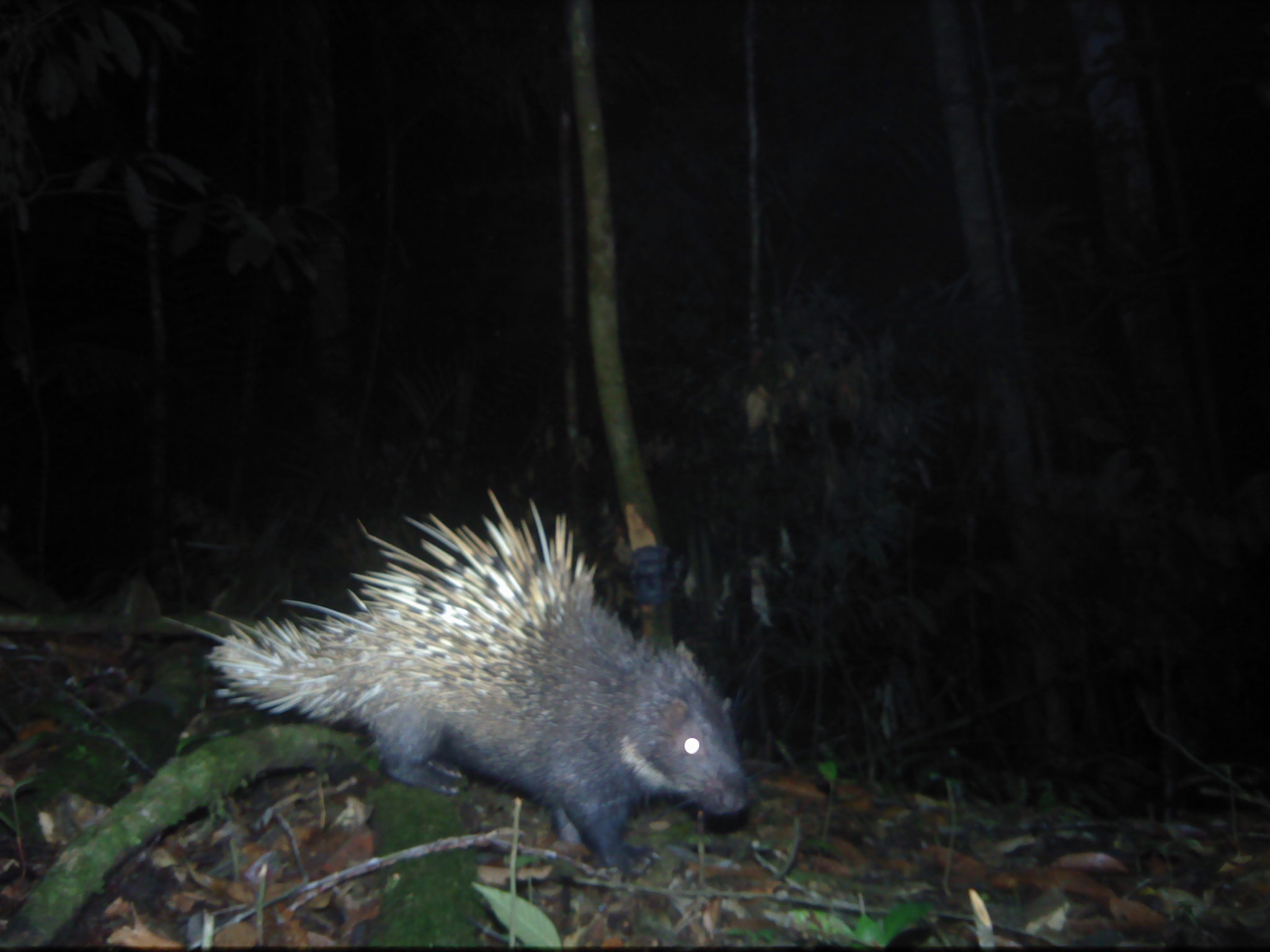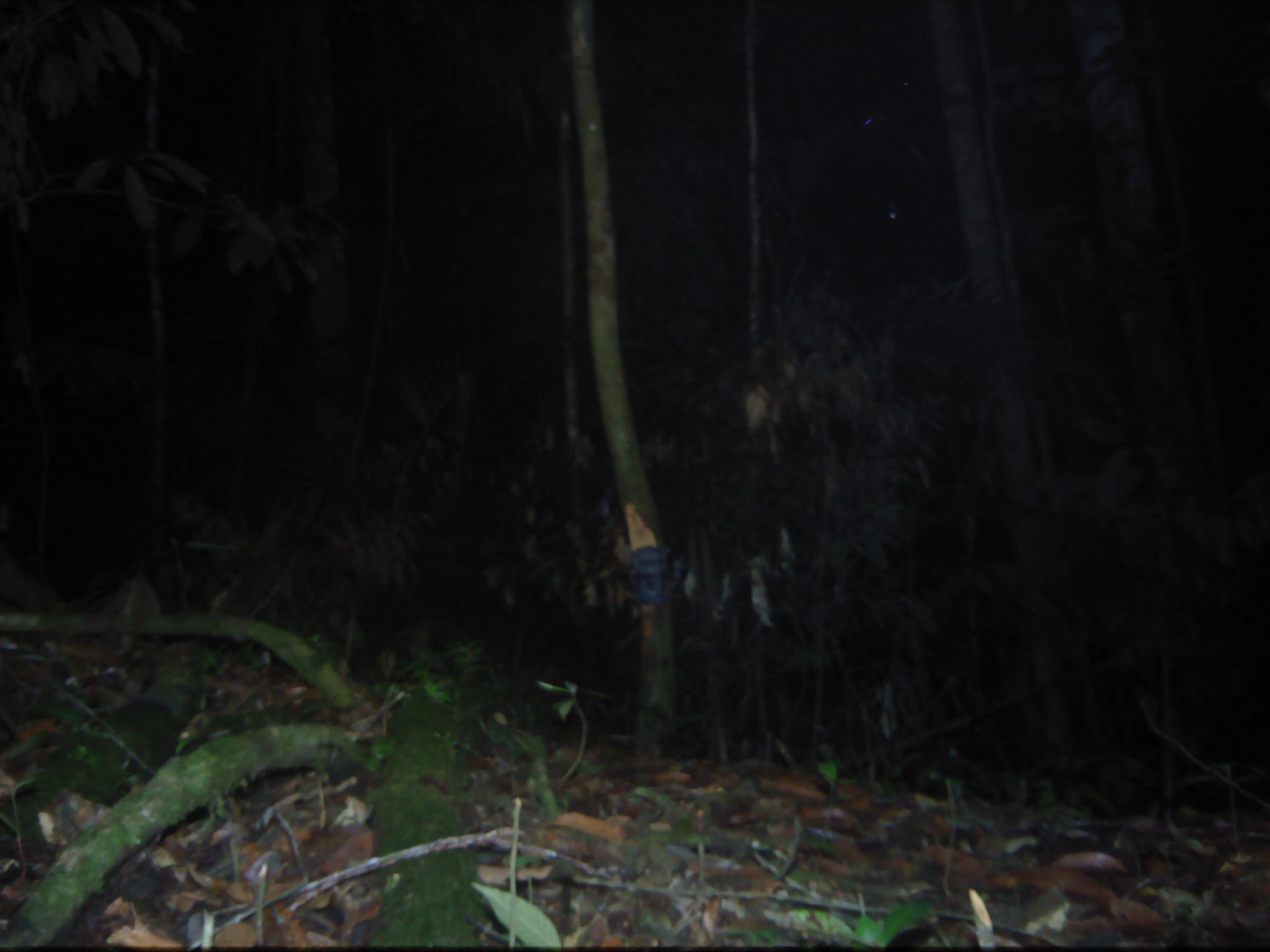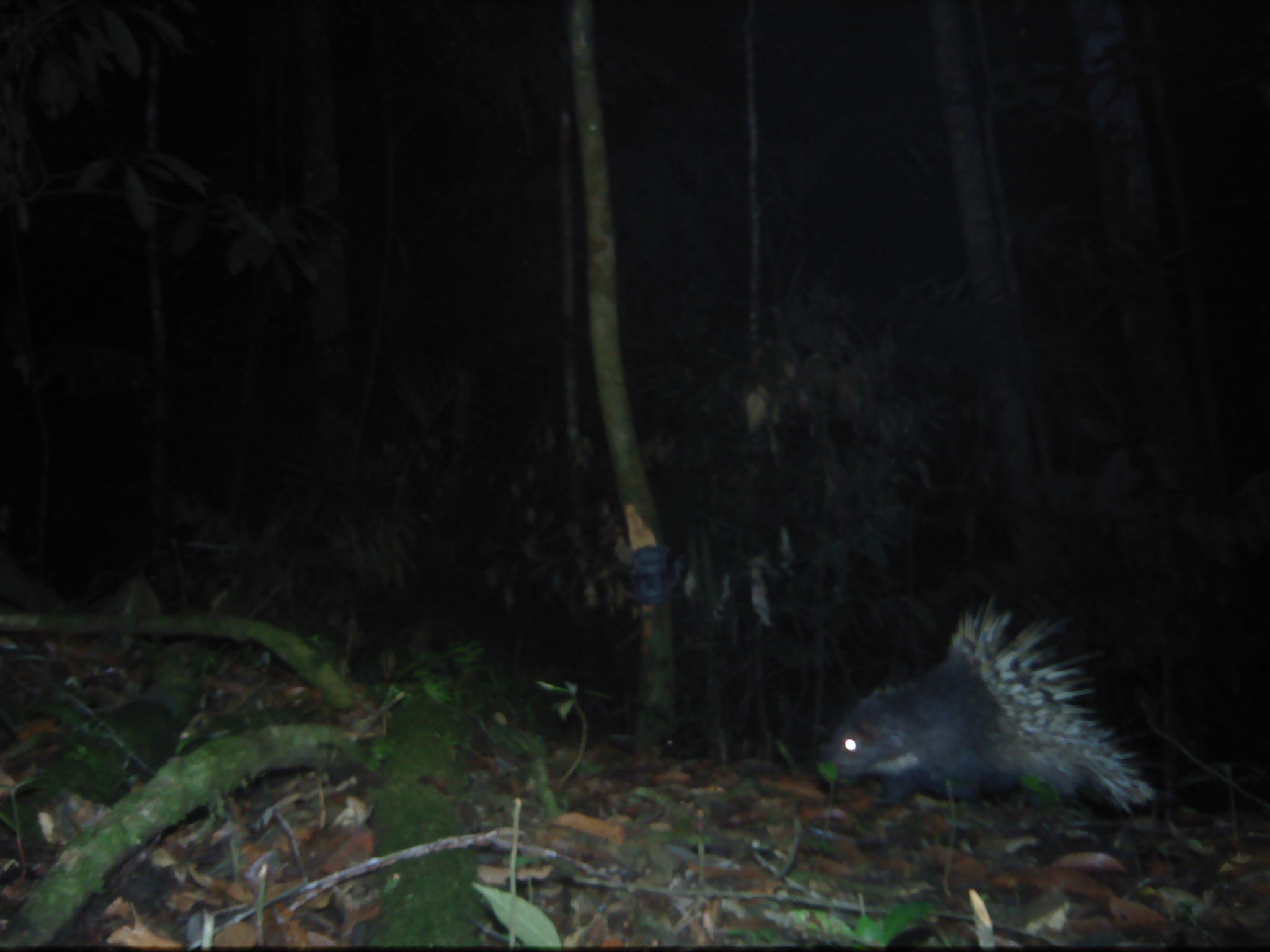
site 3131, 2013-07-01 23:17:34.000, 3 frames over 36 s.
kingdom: Animalia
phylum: Chordata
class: Mammalia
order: Rodentia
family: Hystricidae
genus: Hystrix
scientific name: Hystrix brachyura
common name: east asian porcupine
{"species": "Hystrix brachyura (east asian porcupine)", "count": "1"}